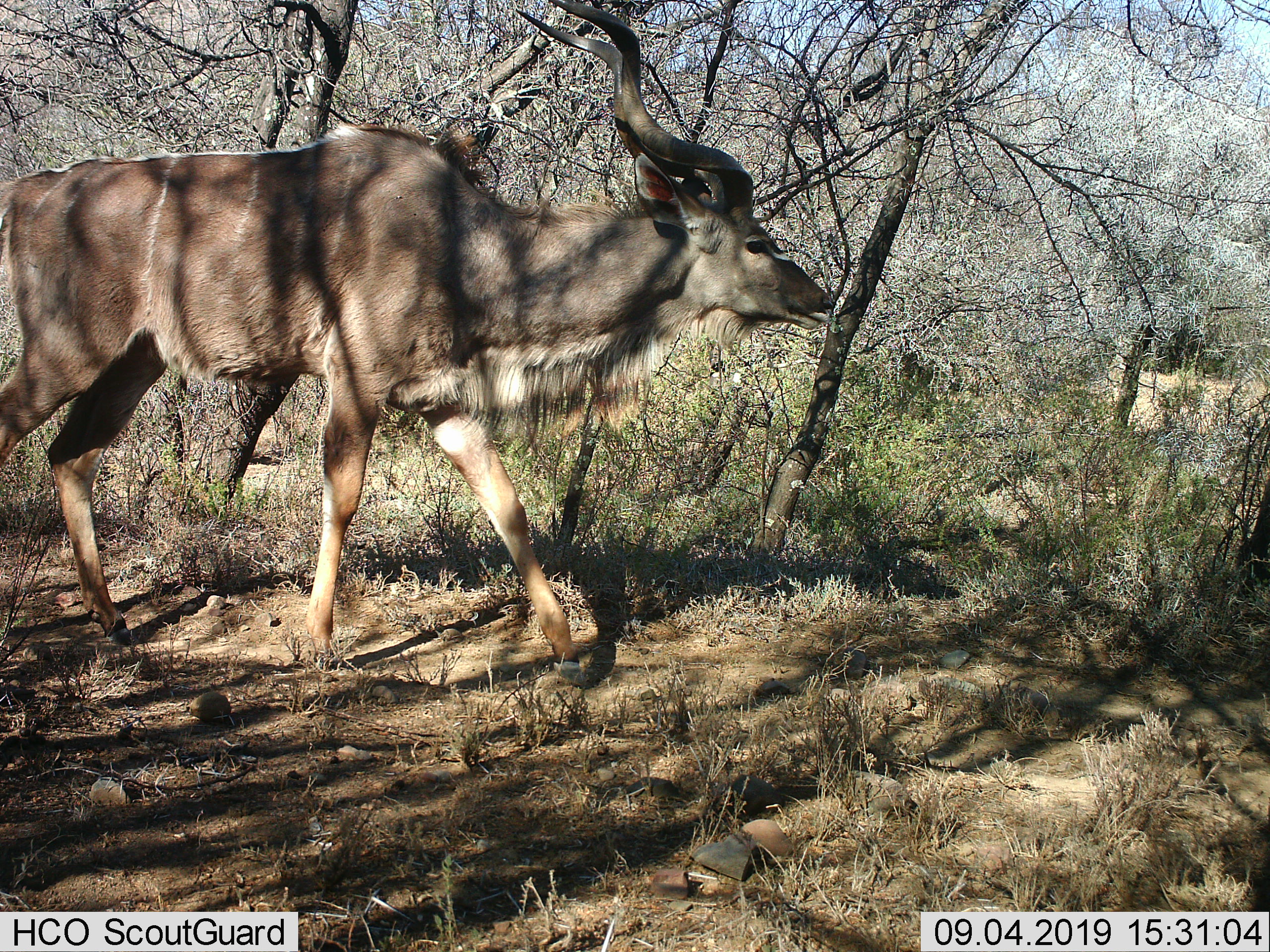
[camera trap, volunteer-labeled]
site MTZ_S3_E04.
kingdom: Animalia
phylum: Chordata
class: Mammalia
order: Artiodactyla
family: Bovidae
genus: Tragelaphus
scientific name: Tragelaphus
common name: kudu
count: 1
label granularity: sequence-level